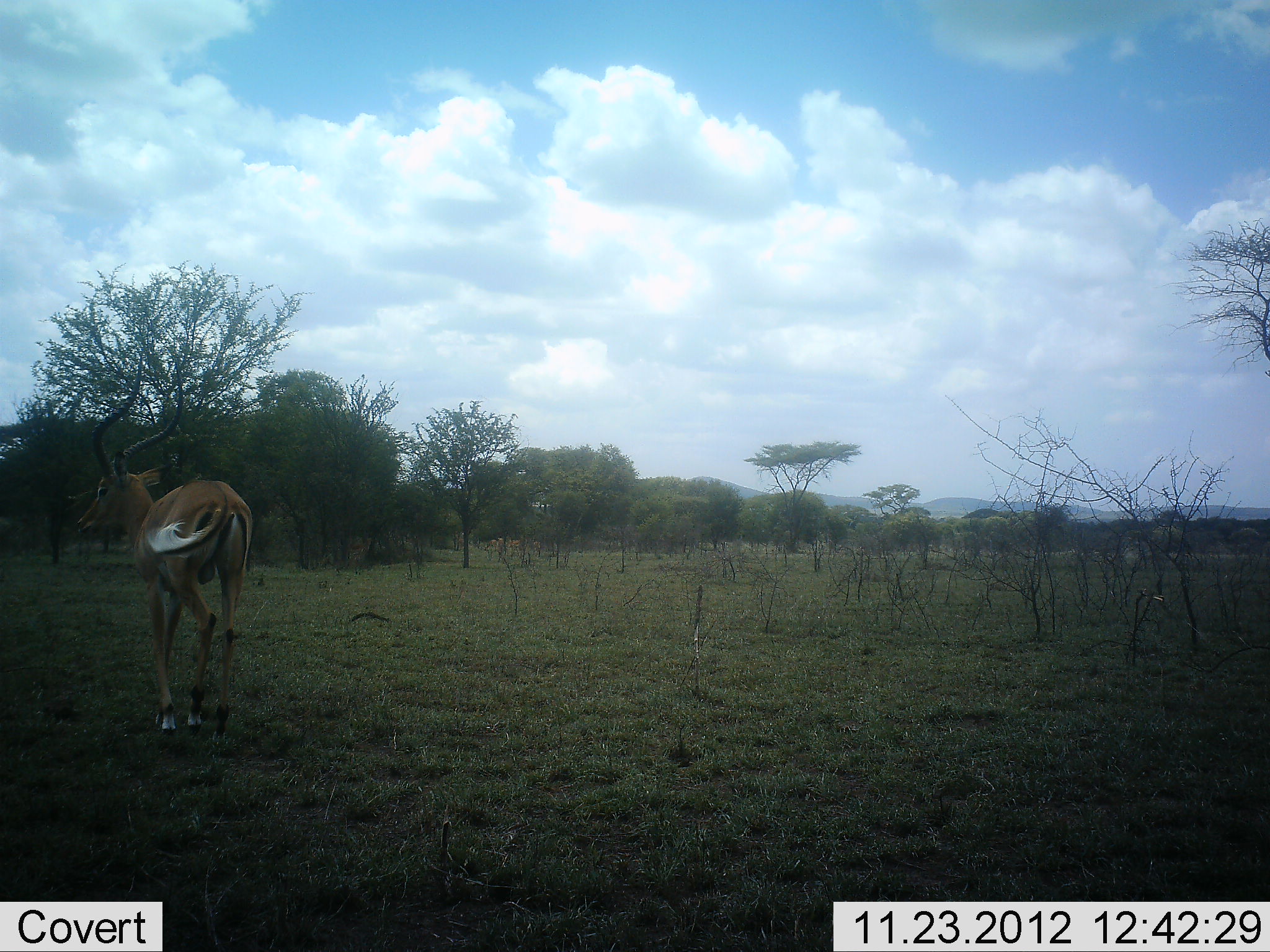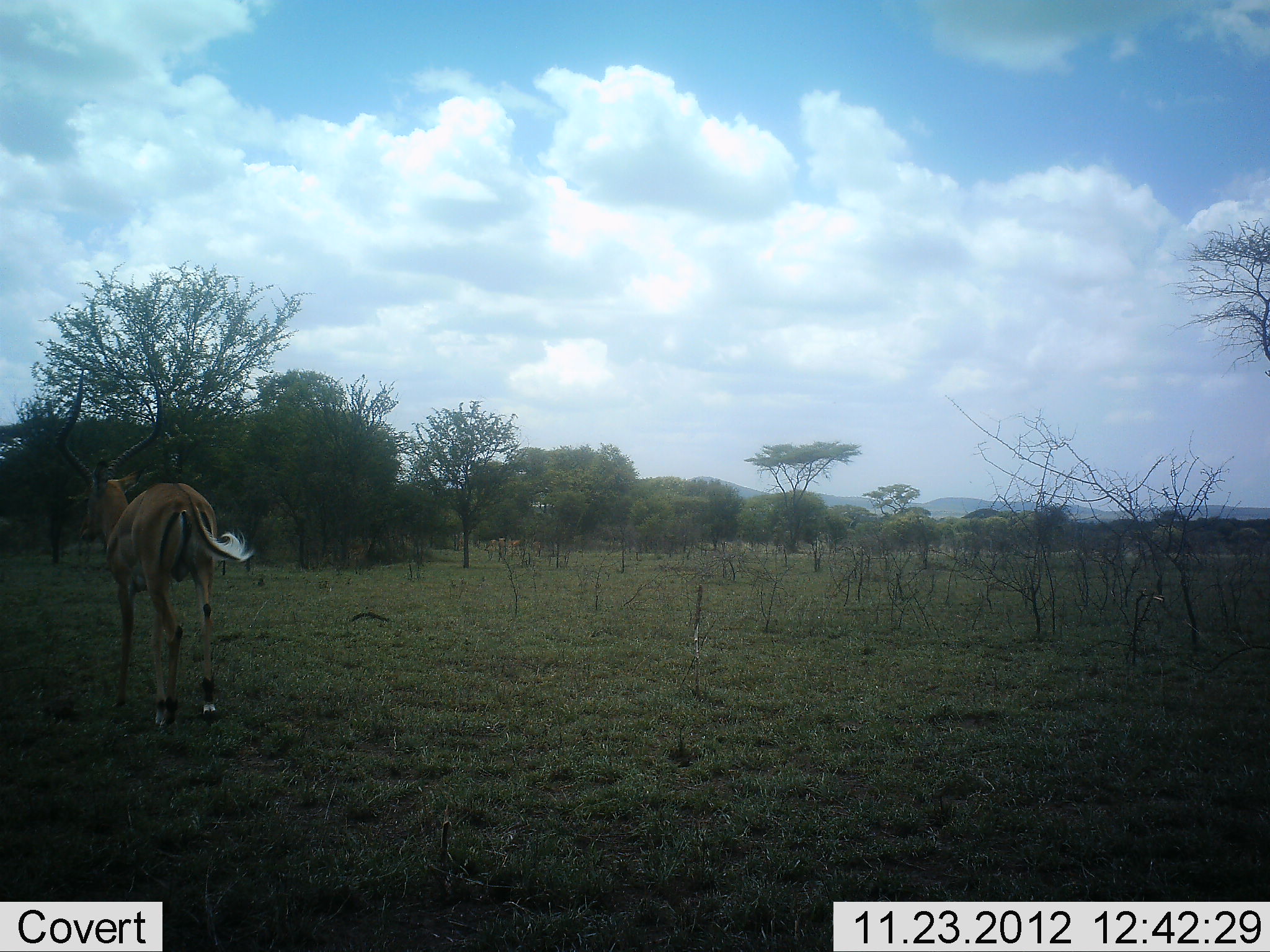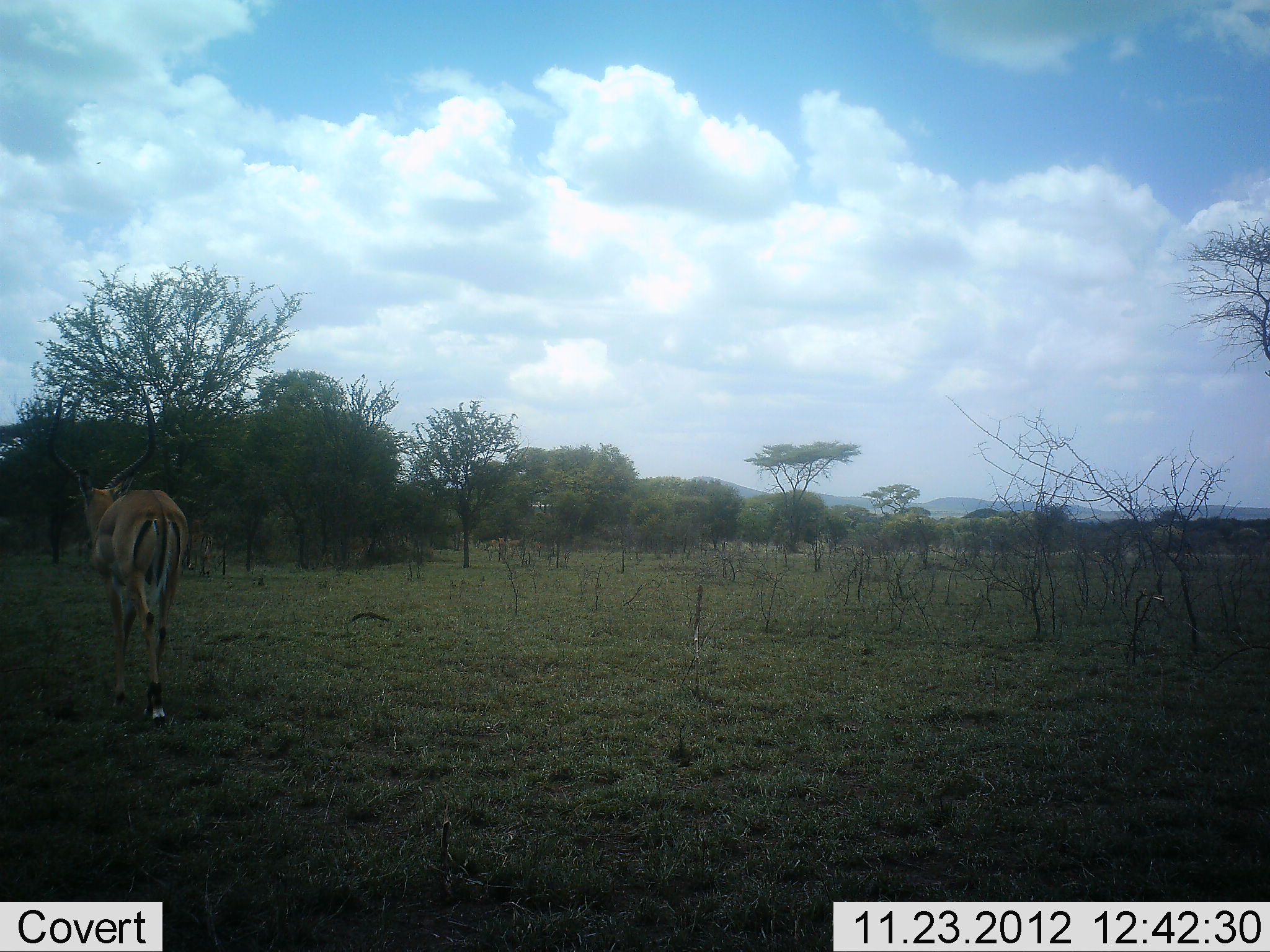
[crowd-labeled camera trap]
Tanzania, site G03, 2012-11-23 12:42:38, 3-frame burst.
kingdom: Animalia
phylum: Chordata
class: Mammalia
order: Artiodactyla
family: Bovidae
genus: Aepyceros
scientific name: Aepyceros melampus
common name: impala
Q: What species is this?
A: Impala (Aepyceros melampus).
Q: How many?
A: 1.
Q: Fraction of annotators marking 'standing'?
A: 8%.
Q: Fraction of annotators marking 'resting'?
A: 0%.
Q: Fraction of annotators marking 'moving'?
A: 96%.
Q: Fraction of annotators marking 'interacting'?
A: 0%.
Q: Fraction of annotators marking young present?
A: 0%.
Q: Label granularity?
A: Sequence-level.